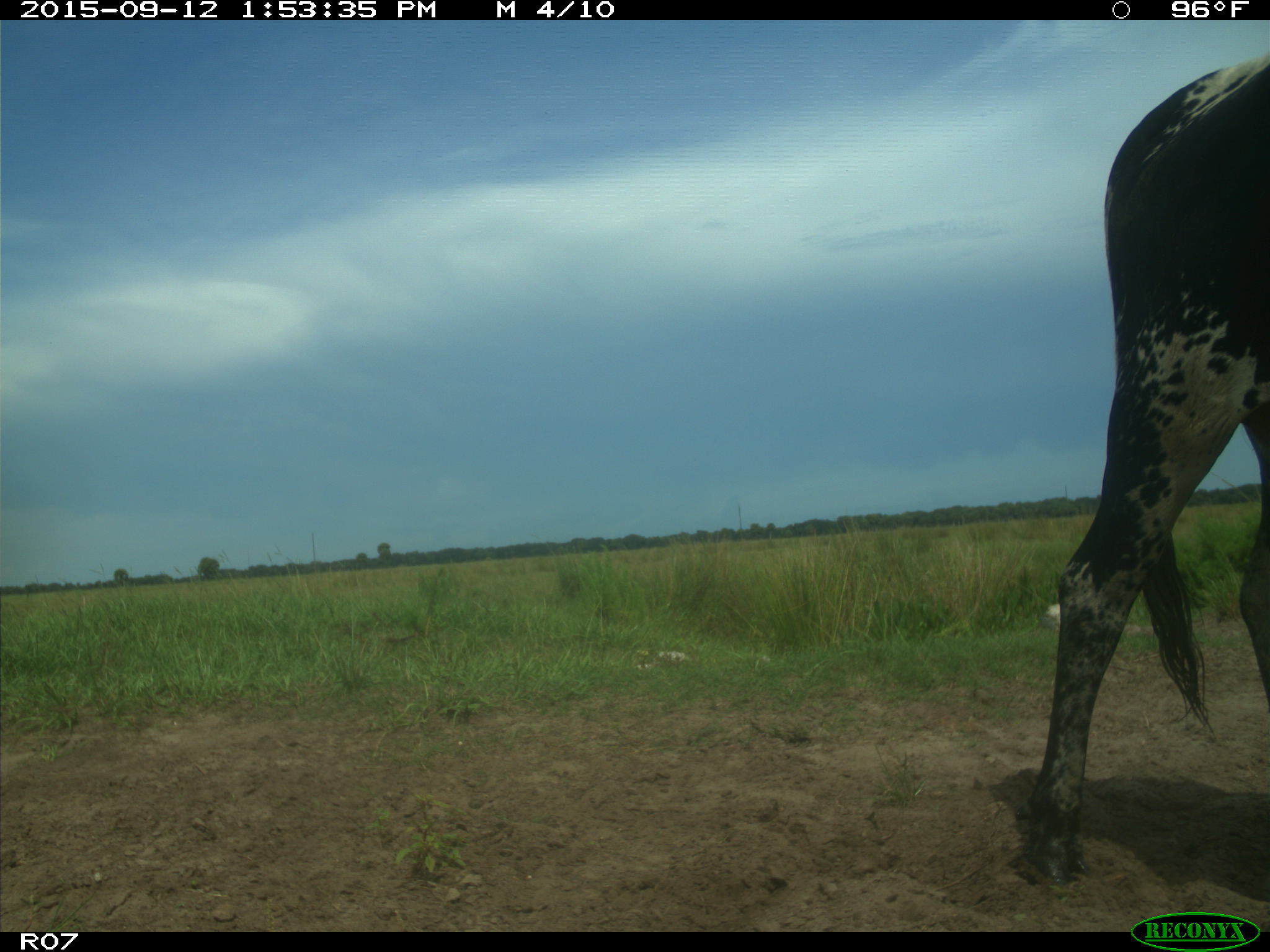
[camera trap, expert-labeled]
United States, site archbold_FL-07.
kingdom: Animalia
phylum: Chordata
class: Mammalia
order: Artiodactyla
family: Bovidae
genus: Bos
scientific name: Bos taurus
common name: domestic cow